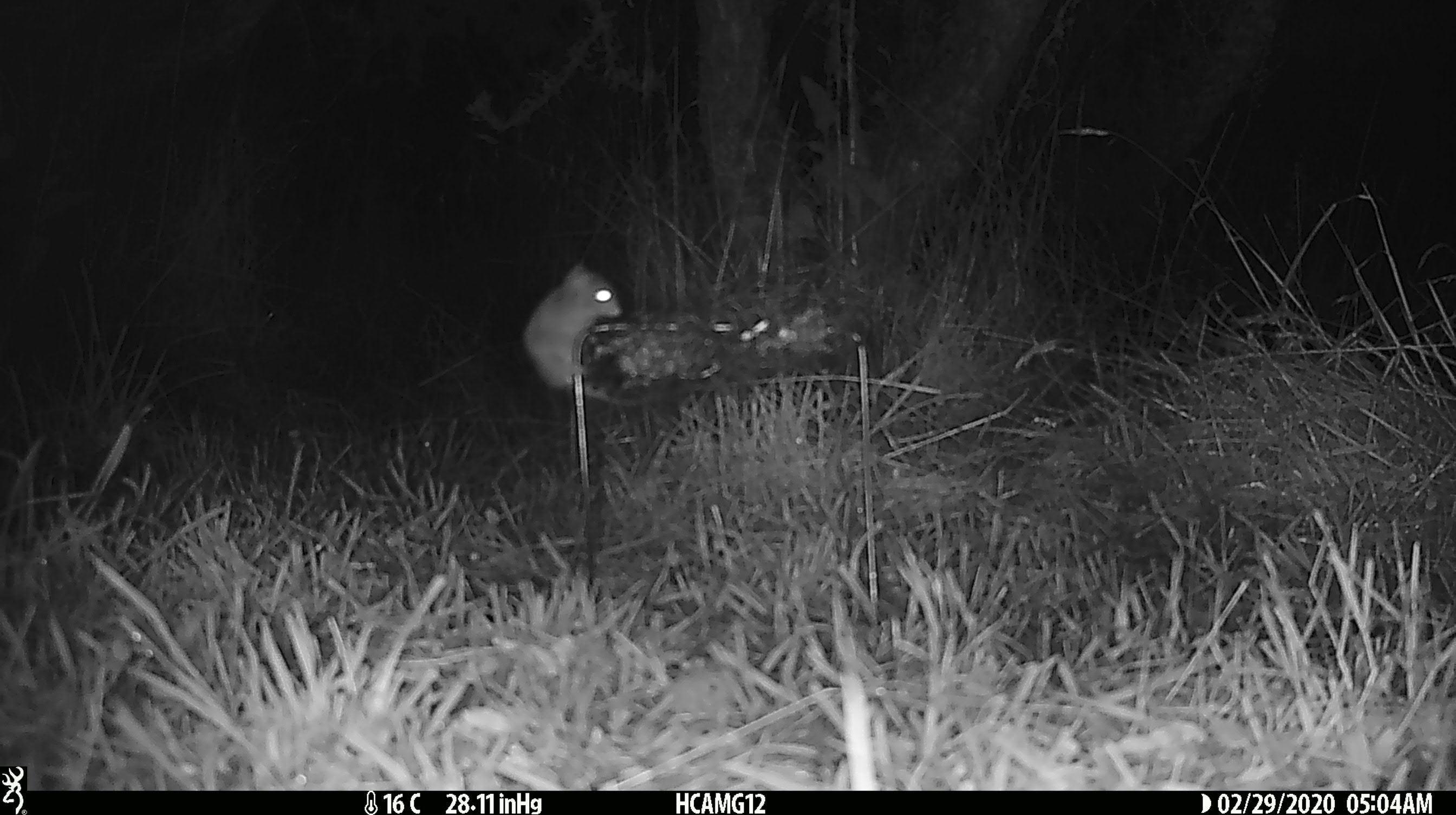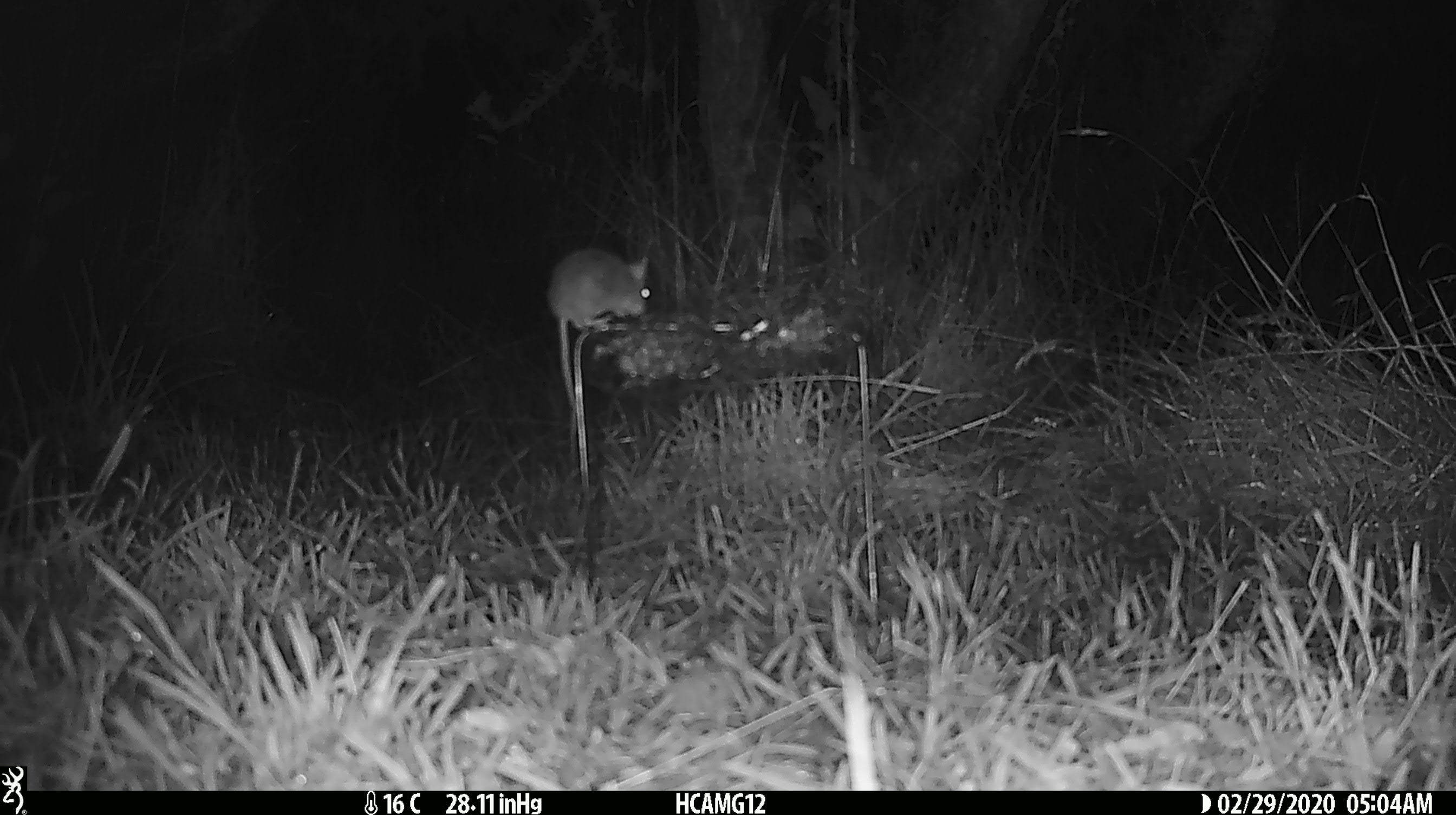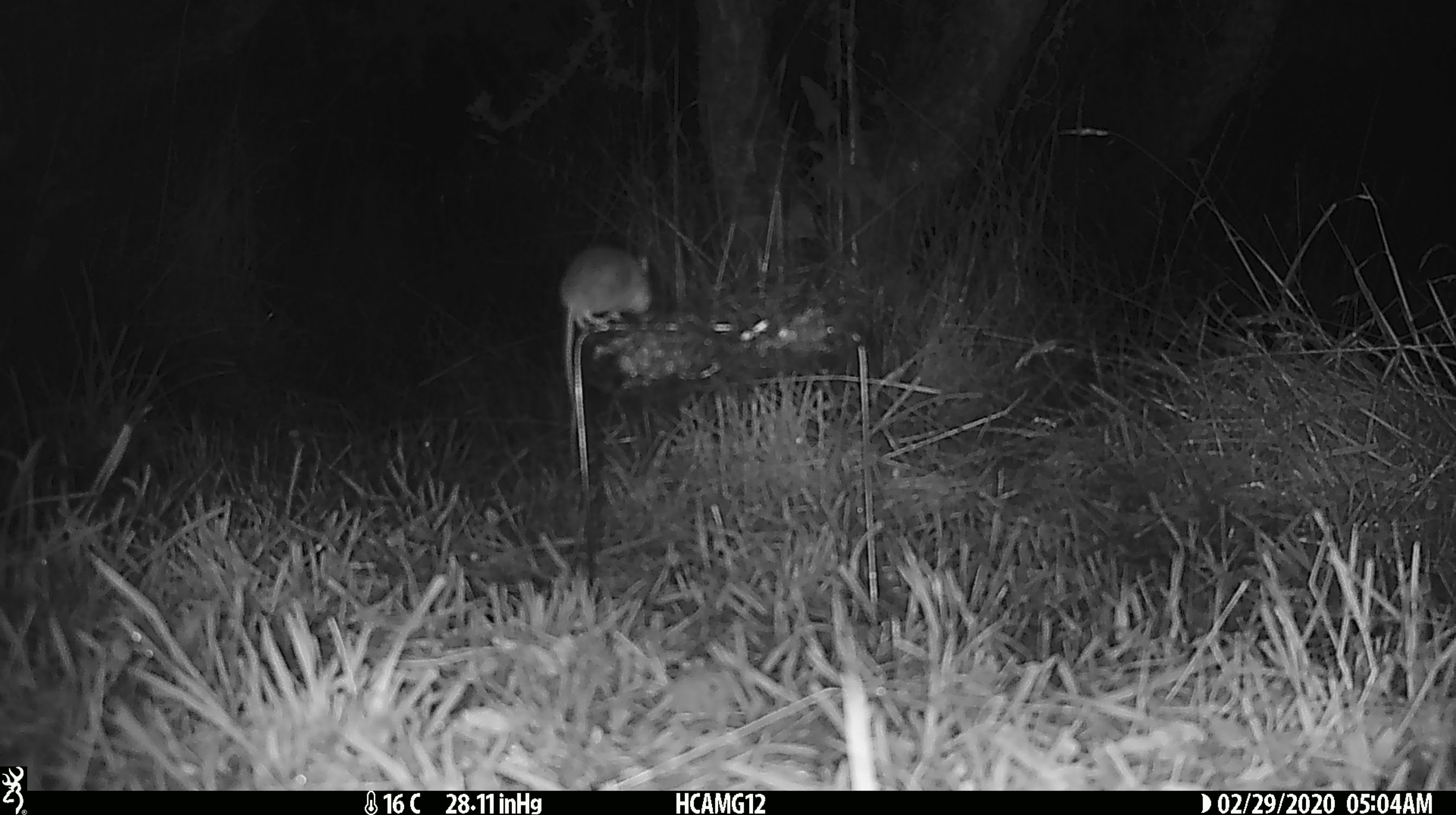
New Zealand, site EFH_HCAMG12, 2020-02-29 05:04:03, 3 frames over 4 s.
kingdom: Animalia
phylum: Chordata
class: Mammalia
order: Rodentia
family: Muridae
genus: Mus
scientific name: Mus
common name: mouse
Mouse (Mus).